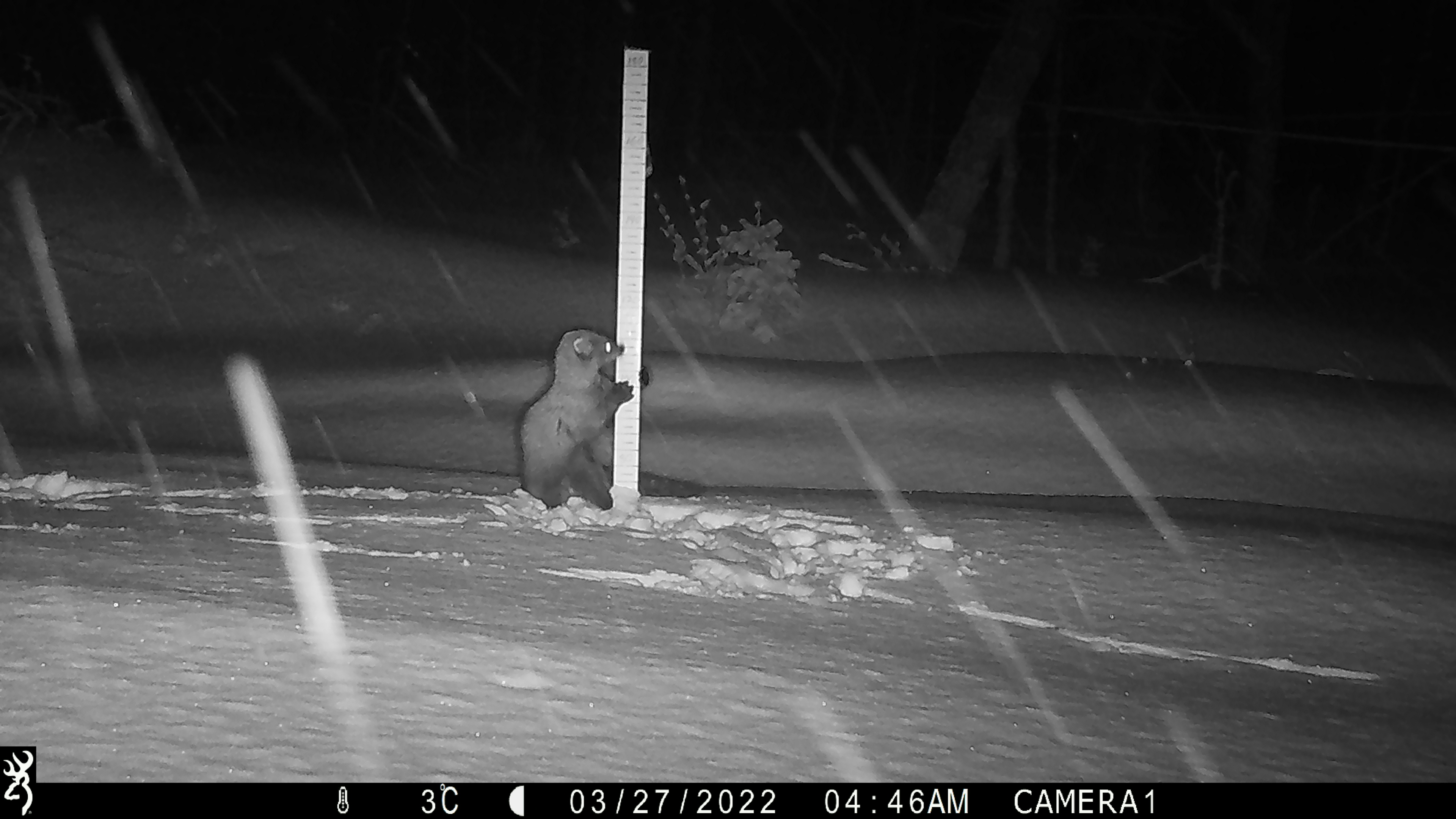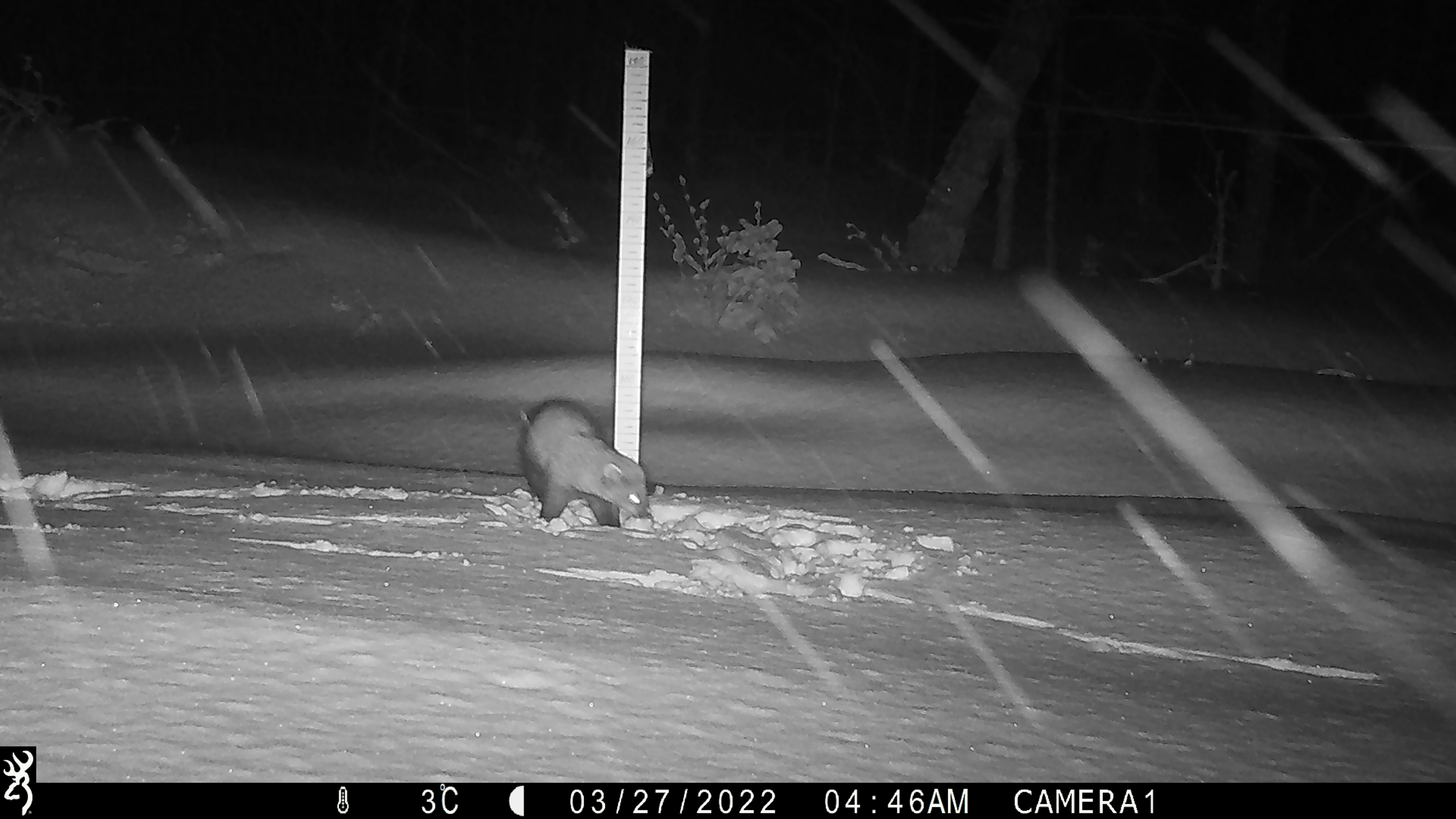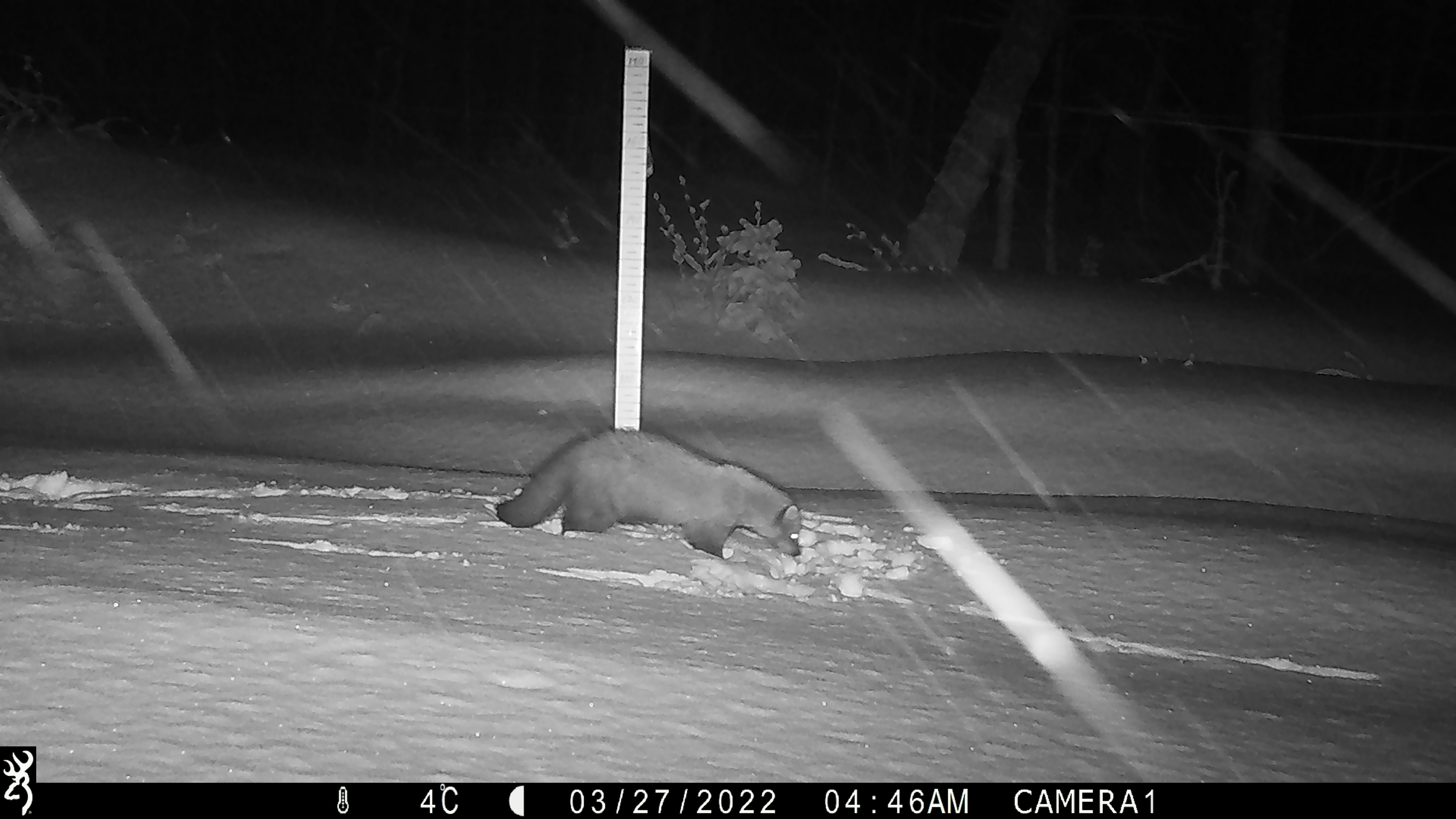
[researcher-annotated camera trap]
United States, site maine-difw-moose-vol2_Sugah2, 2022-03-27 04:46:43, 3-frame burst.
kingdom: Animalia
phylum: Chordata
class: Mammalia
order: Carnivora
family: Mustelidae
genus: Pekania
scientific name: Pekania pennanti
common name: fisher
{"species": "fisher (Pekania pennanti)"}